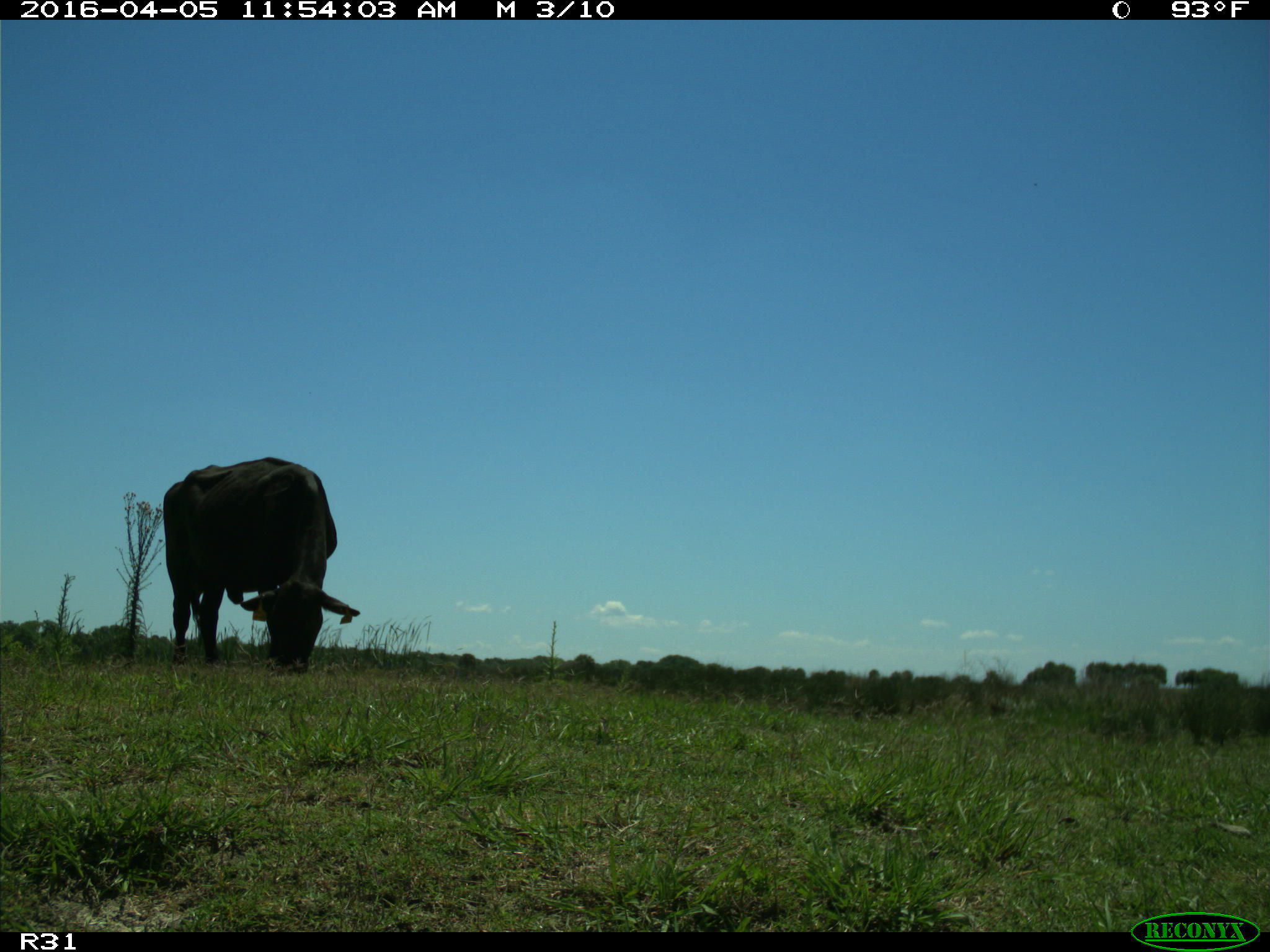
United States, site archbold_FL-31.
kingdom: Animalia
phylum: Chordata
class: Mammalia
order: Artiodactyla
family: Bovidae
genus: Bos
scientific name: Bos taurus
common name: domestic cow